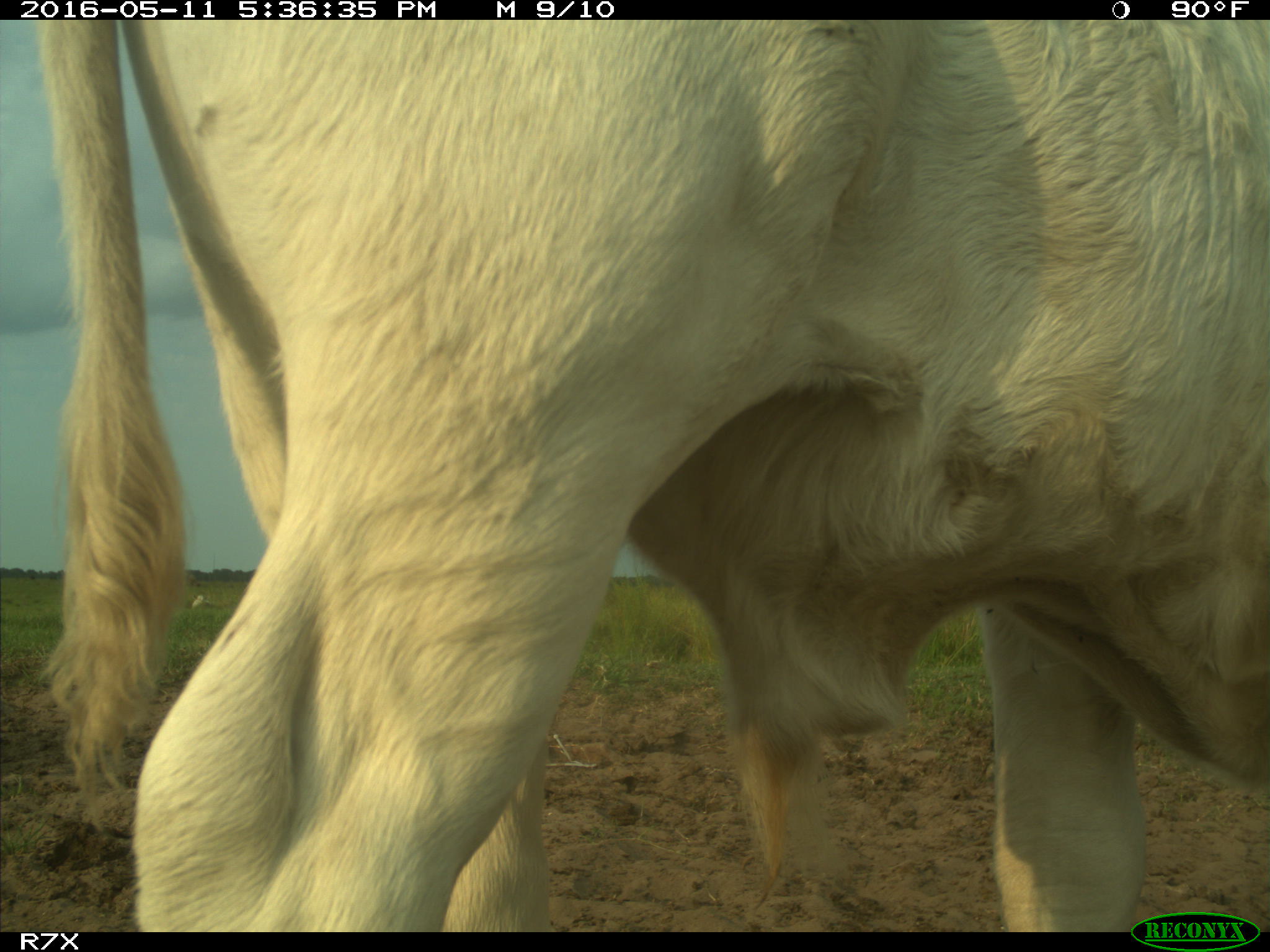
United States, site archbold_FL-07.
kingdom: Animalia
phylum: Chordata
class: Mammalia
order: Artiodactyla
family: Bovidae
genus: Bos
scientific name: Bos taurus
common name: domestic cow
Bos taurus (domestic cow).